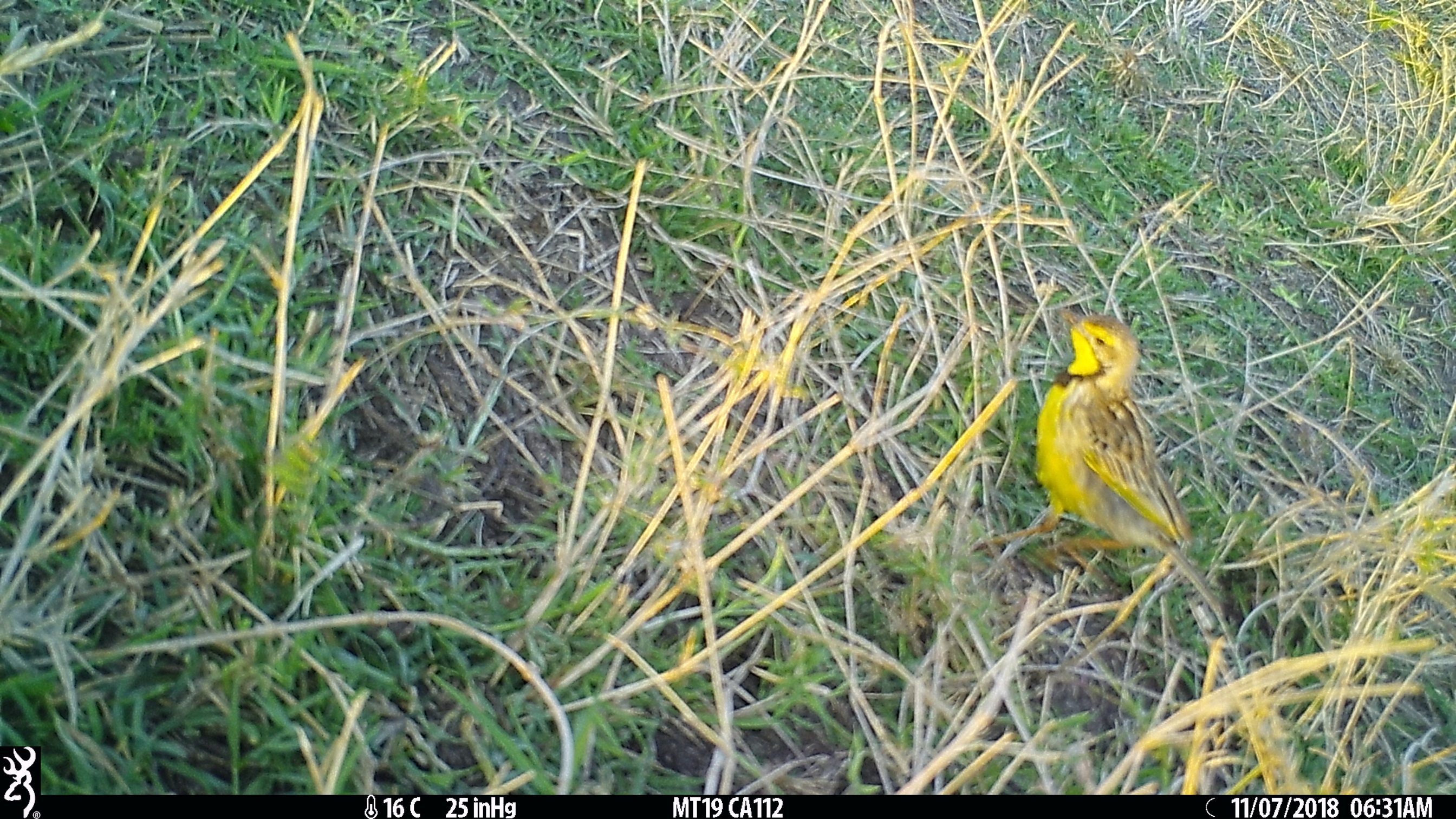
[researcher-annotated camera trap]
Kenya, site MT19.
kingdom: Animalia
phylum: Chordata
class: Aves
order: Passeriformes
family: Motacillidae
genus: Macronyx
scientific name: Macronyx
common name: longclaw